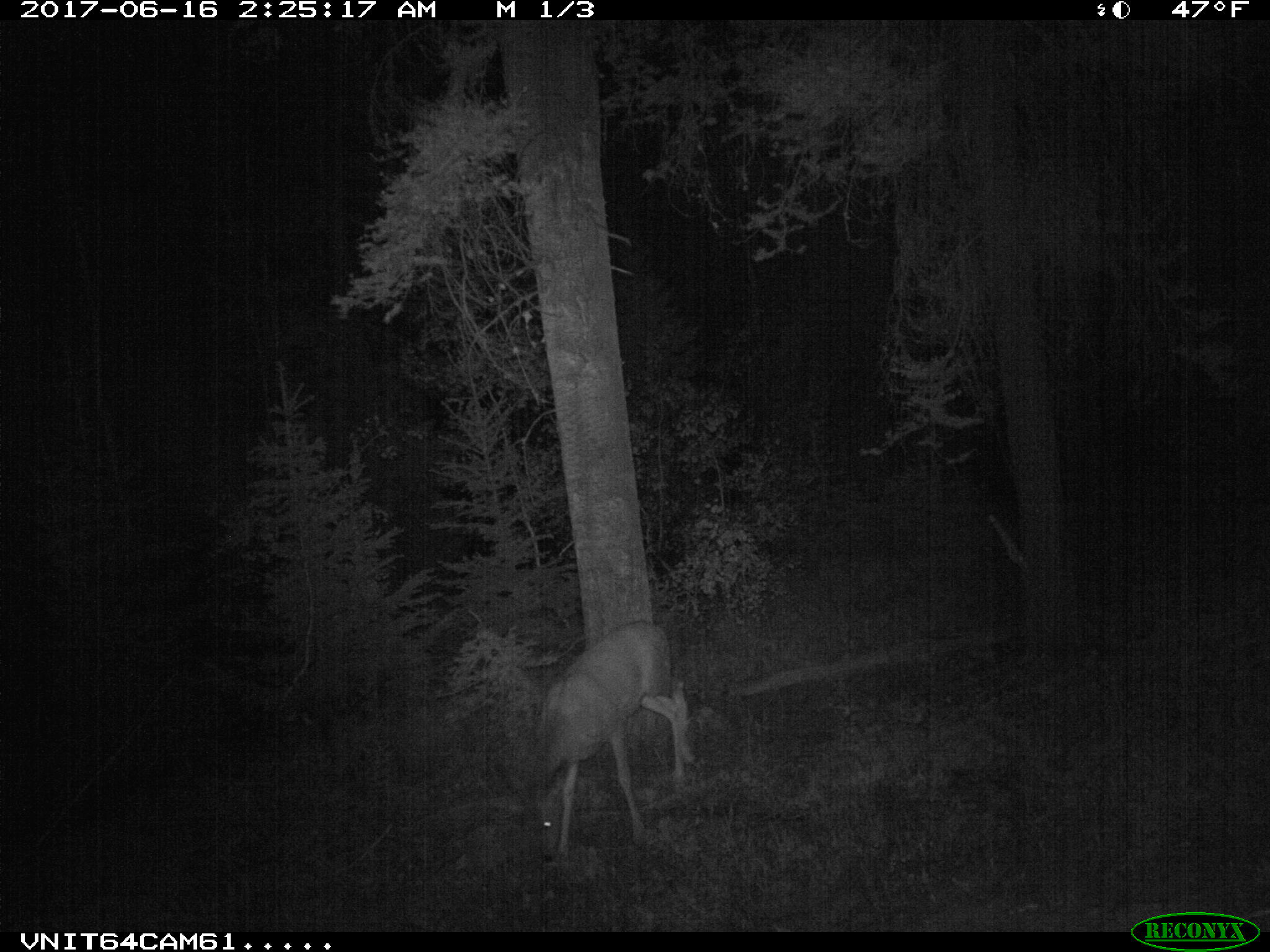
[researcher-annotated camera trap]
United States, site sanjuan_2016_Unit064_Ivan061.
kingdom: Animalia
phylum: Chordata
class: Mammalia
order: Artiodactyla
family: Cervidae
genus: Odocoileus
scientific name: Odocoileus hemionus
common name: mule deer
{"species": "Odocoileus hemionus (mule deer)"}